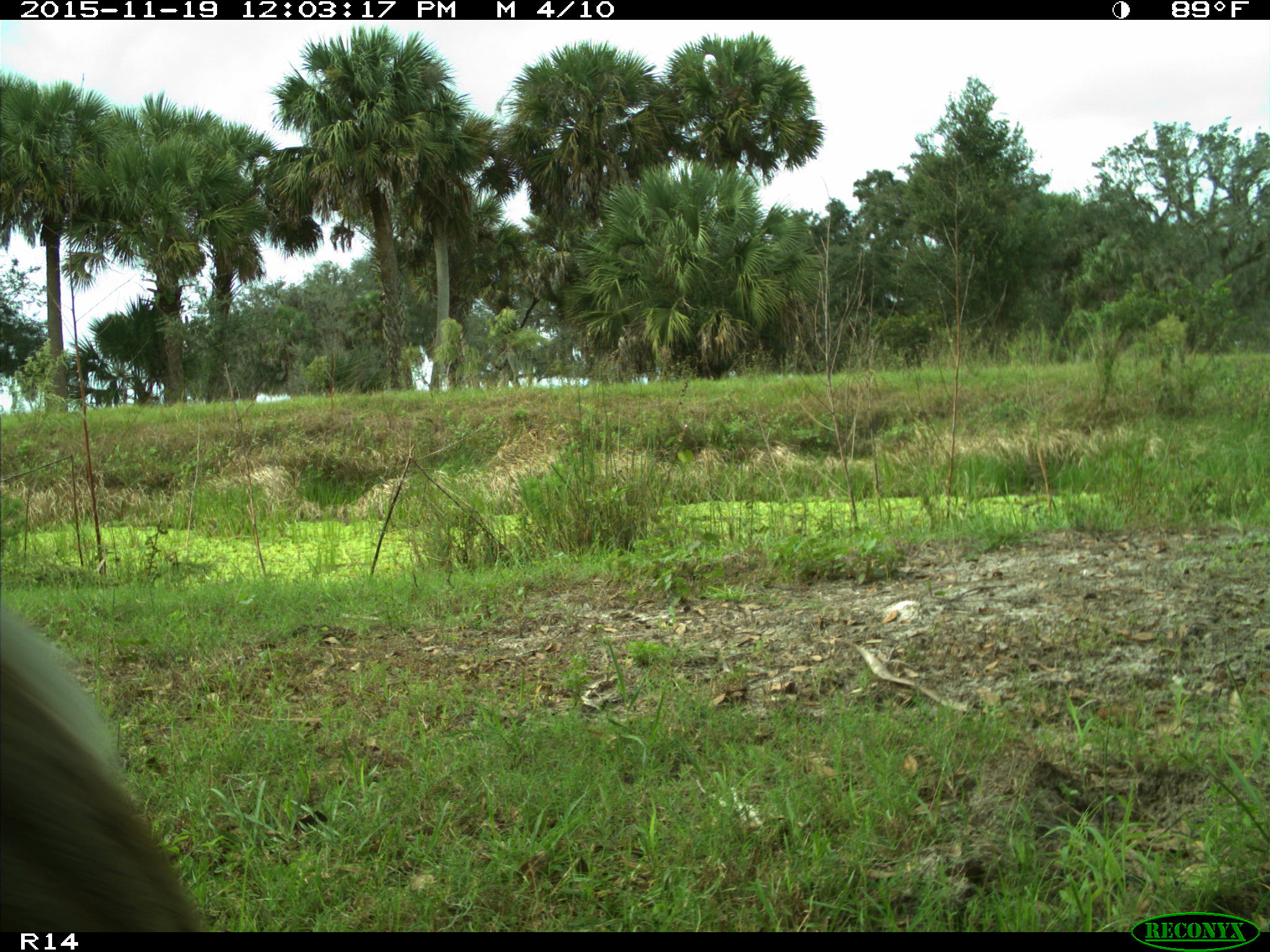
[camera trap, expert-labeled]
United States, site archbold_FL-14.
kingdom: Animalia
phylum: Chordata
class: Mammalia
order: Artiodactyla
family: Cervidae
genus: Odocoileus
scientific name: Odocoileus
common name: deer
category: unidentified deer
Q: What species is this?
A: Unidentified deer (deer) (Odocoileus).